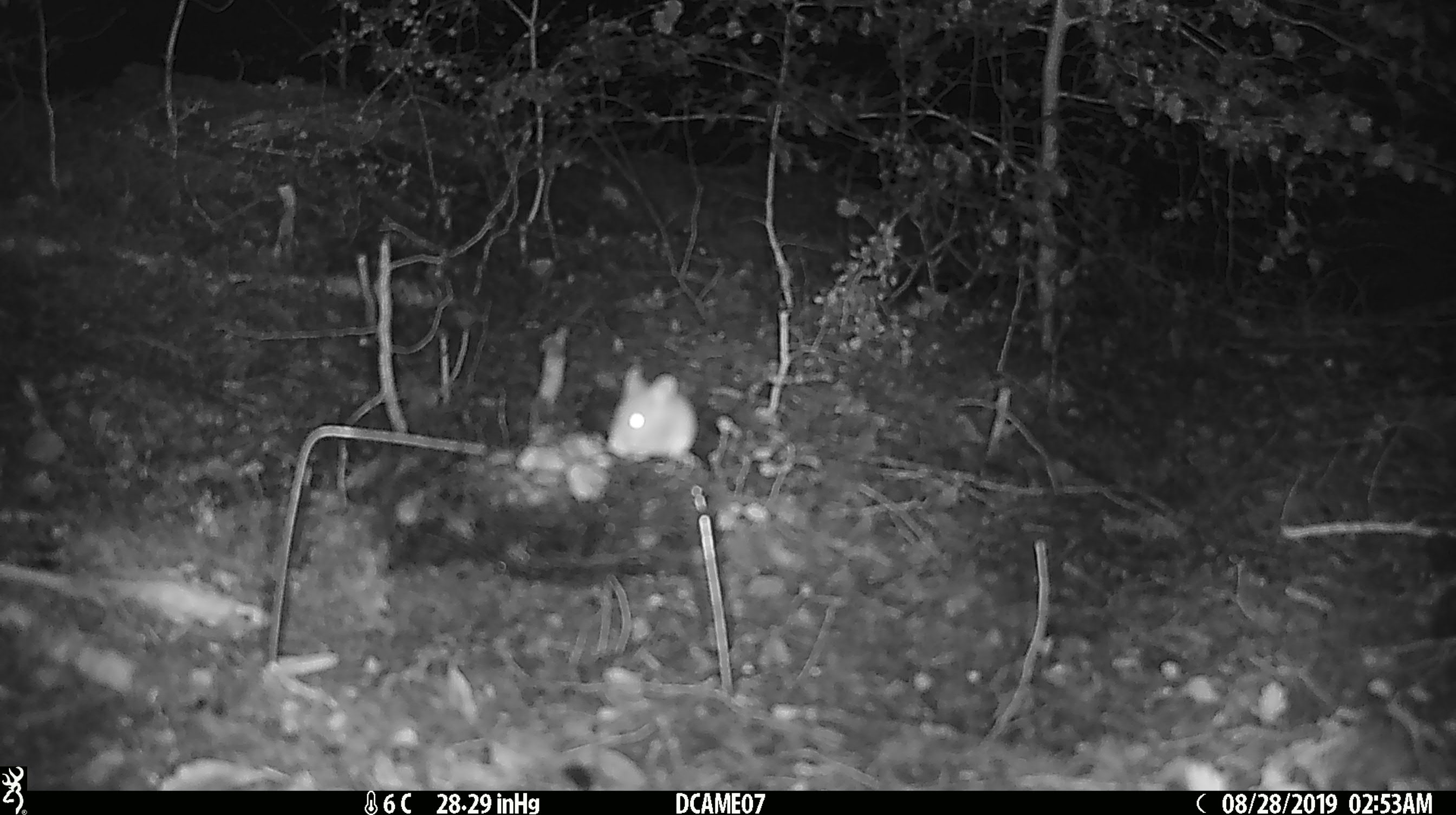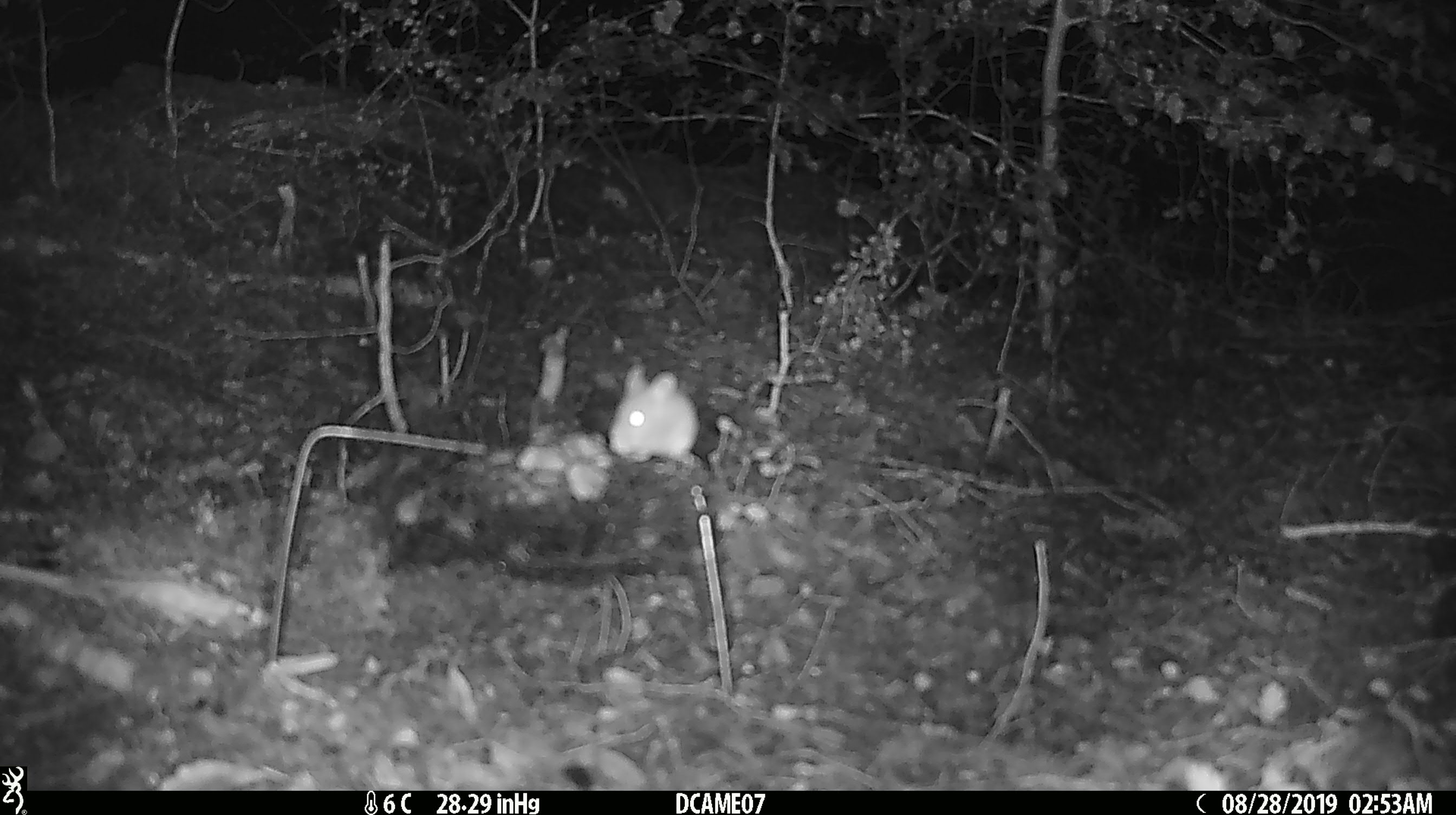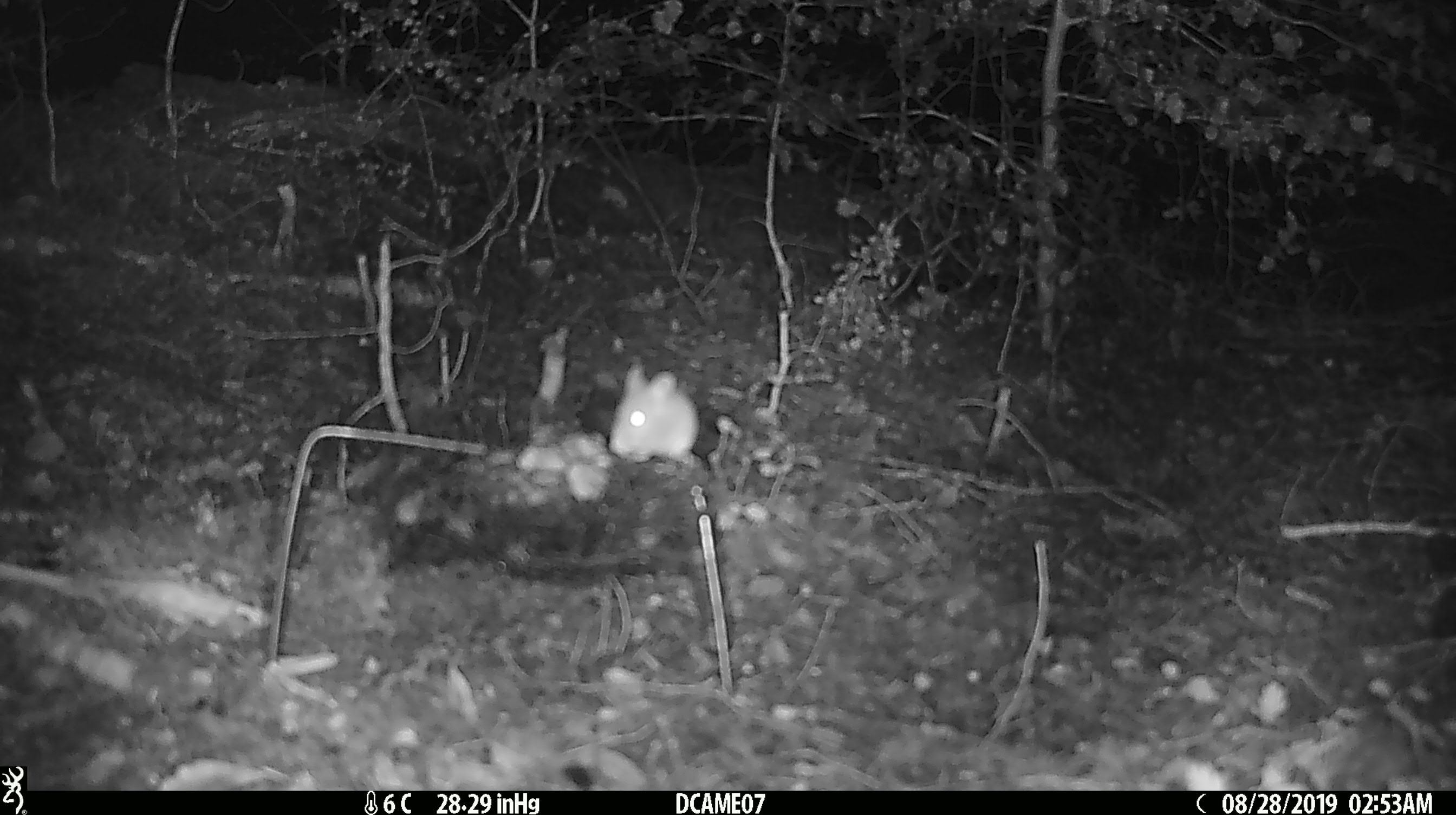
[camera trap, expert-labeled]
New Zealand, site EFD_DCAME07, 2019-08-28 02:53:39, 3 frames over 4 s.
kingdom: Animalia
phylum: Chordata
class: Mammalia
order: Rodentia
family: Muridae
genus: Mus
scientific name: Mus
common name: mouse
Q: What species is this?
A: Mouse (Mus).